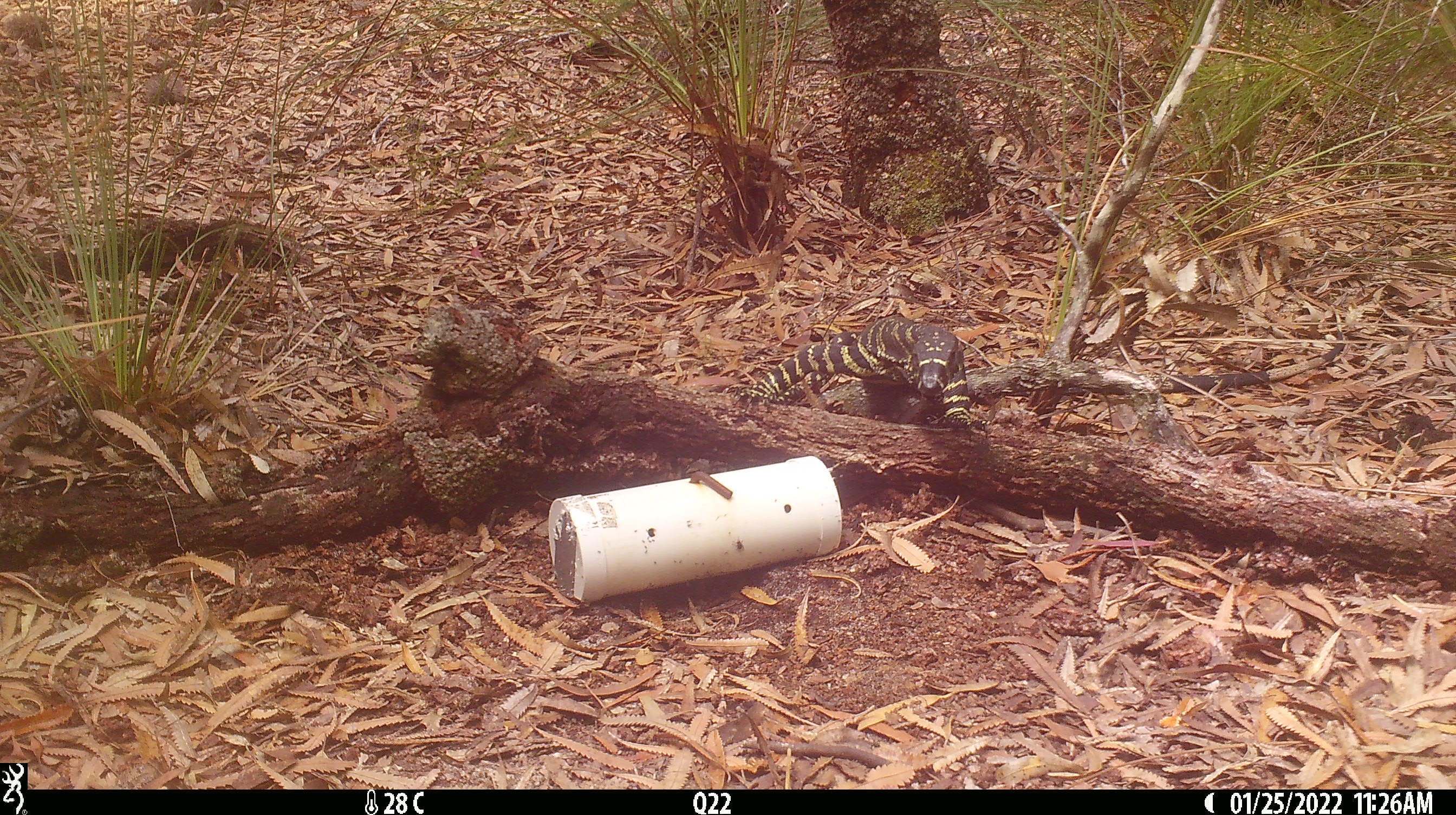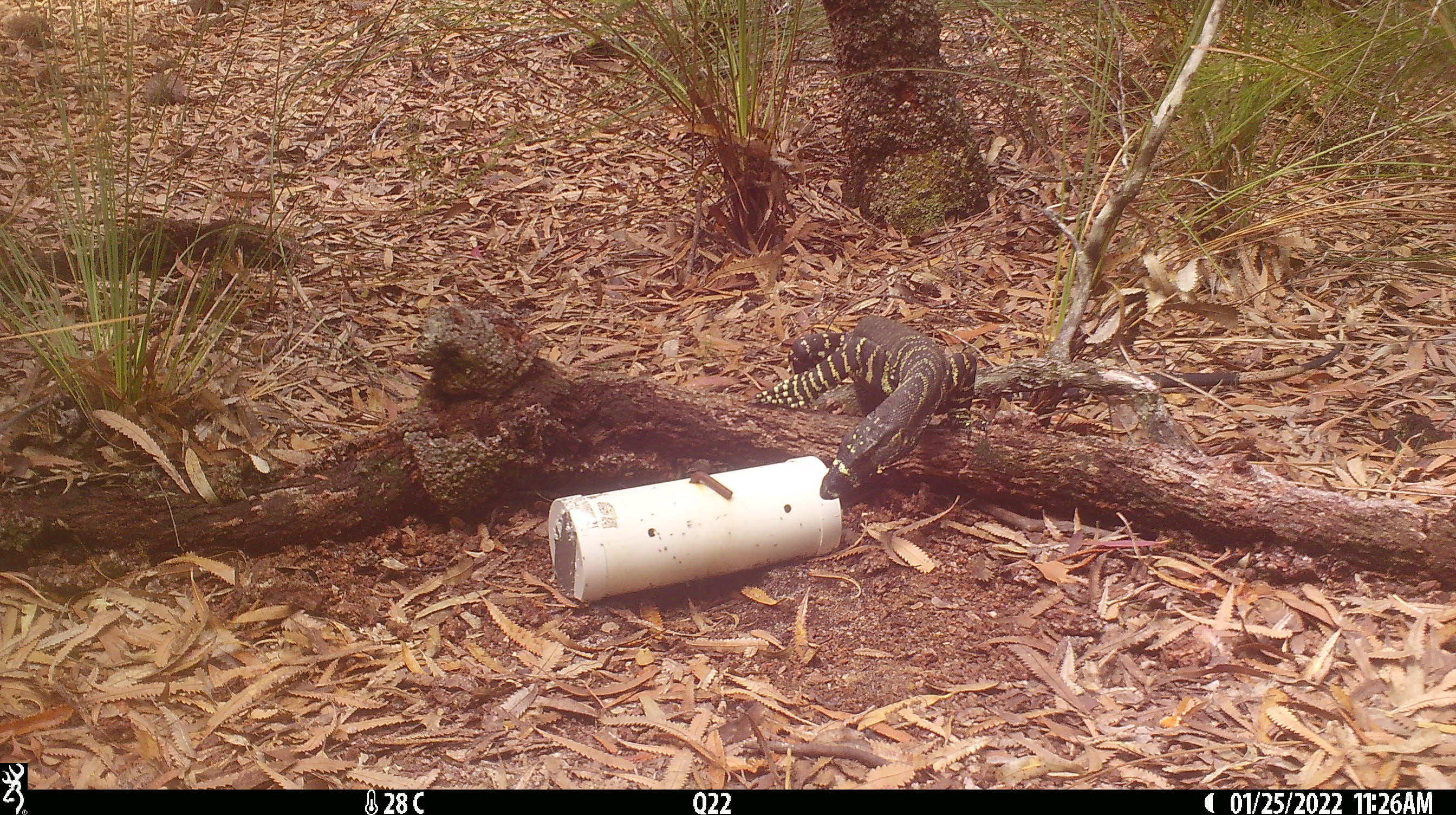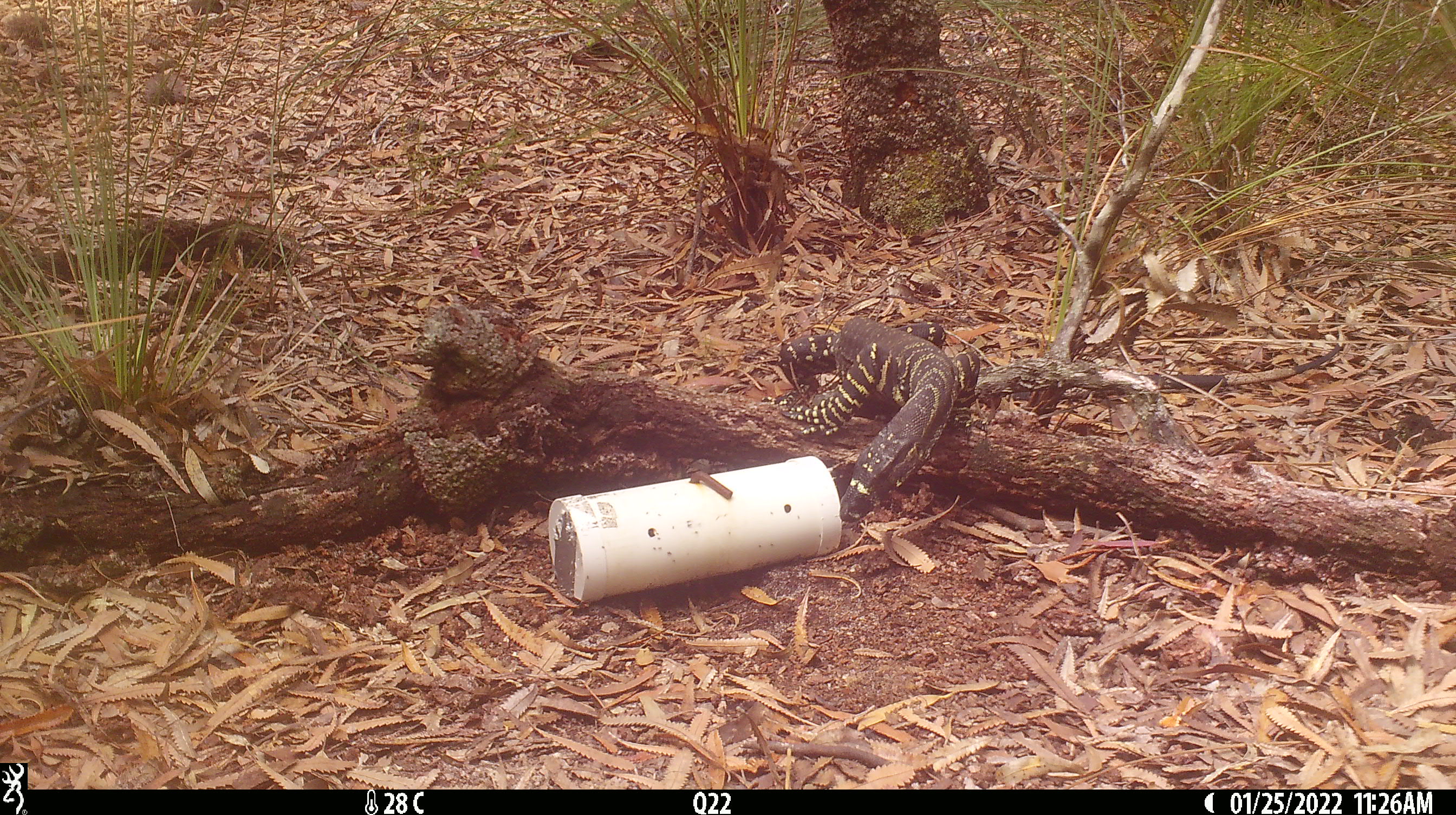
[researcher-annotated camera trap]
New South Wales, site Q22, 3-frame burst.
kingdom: Animalia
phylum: Chordata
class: Reptilia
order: Squamata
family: Varanidae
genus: Varanus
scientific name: Varanus varius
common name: lace monitor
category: goanna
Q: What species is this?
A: Goanna (lace monitor) (Varanus varius).